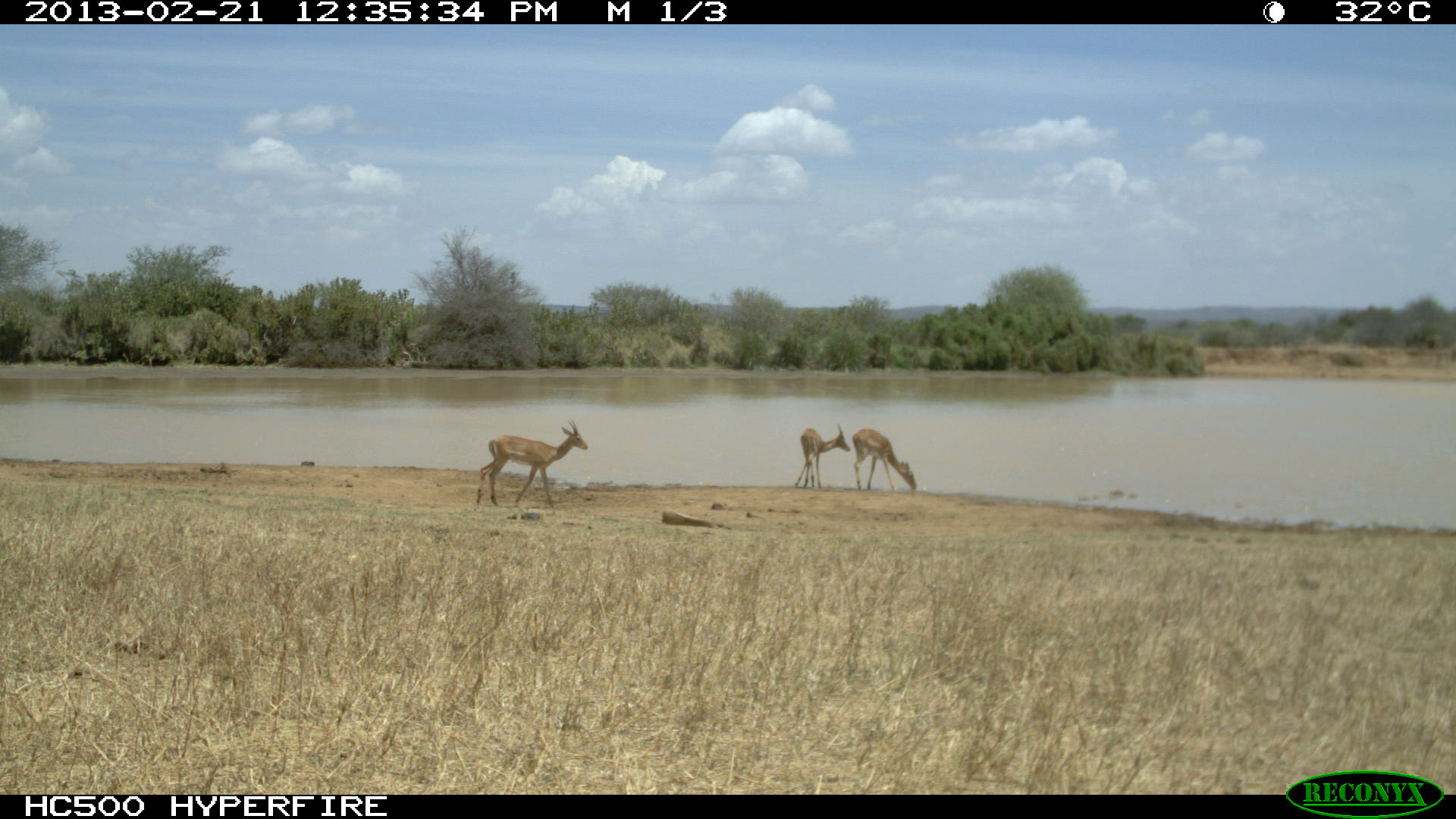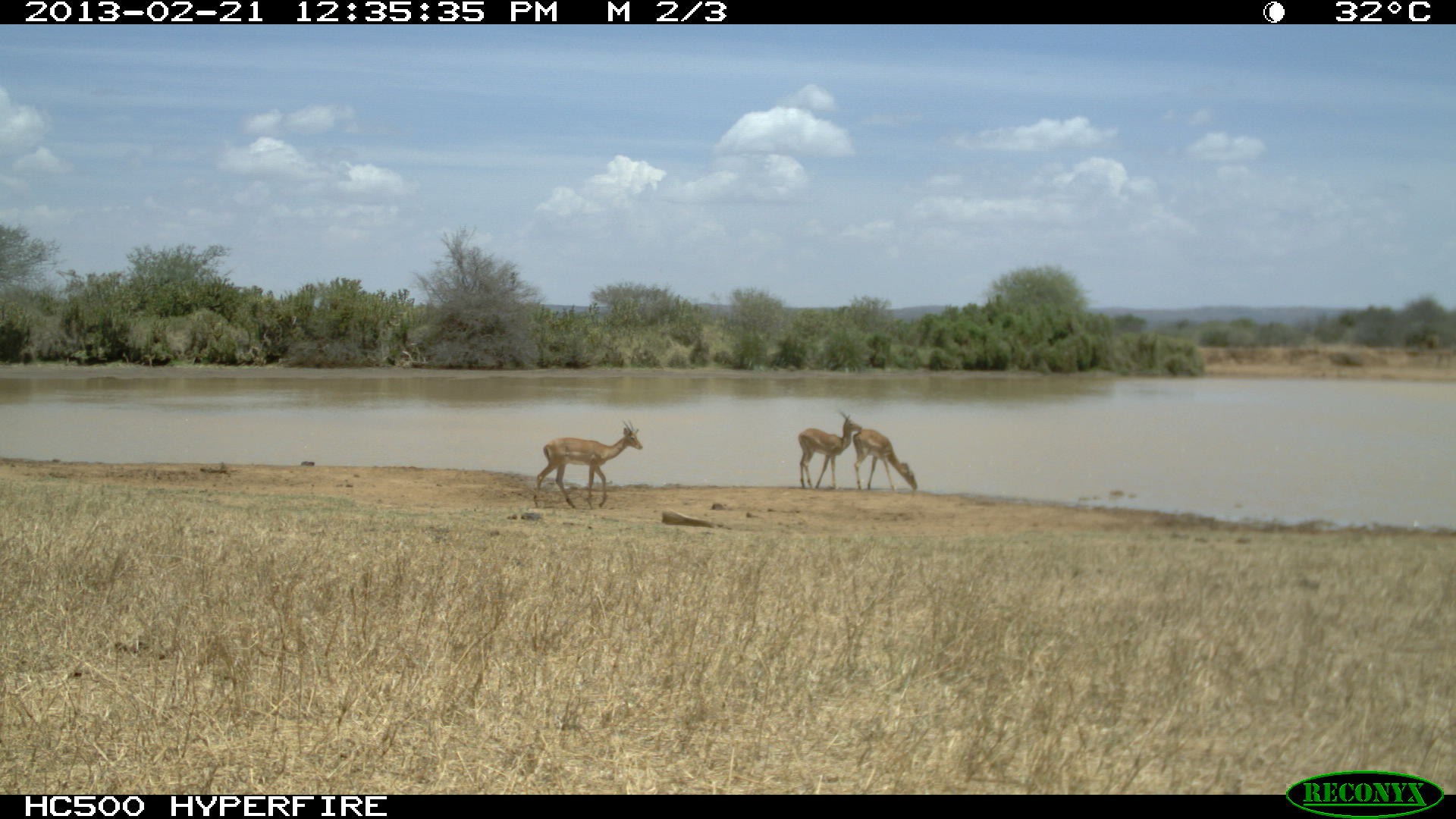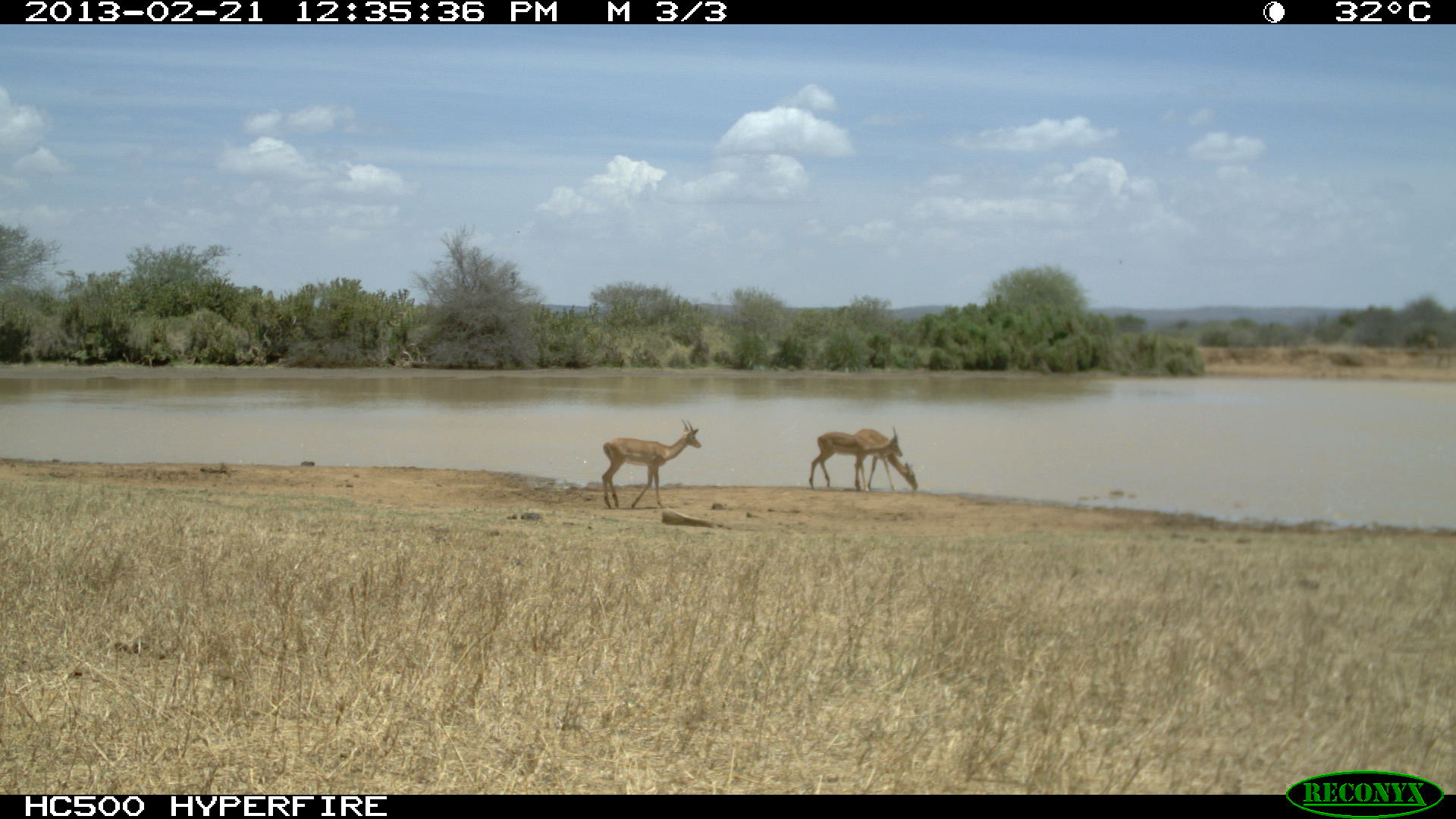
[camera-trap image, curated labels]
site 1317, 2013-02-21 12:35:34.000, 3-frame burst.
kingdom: Animalia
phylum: Chordata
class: Mammalia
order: Artiodactyla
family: Bovidae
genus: Aepyceros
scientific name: Aepyceros melampus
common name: impala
Aepyceros melampus (impala), count 3.